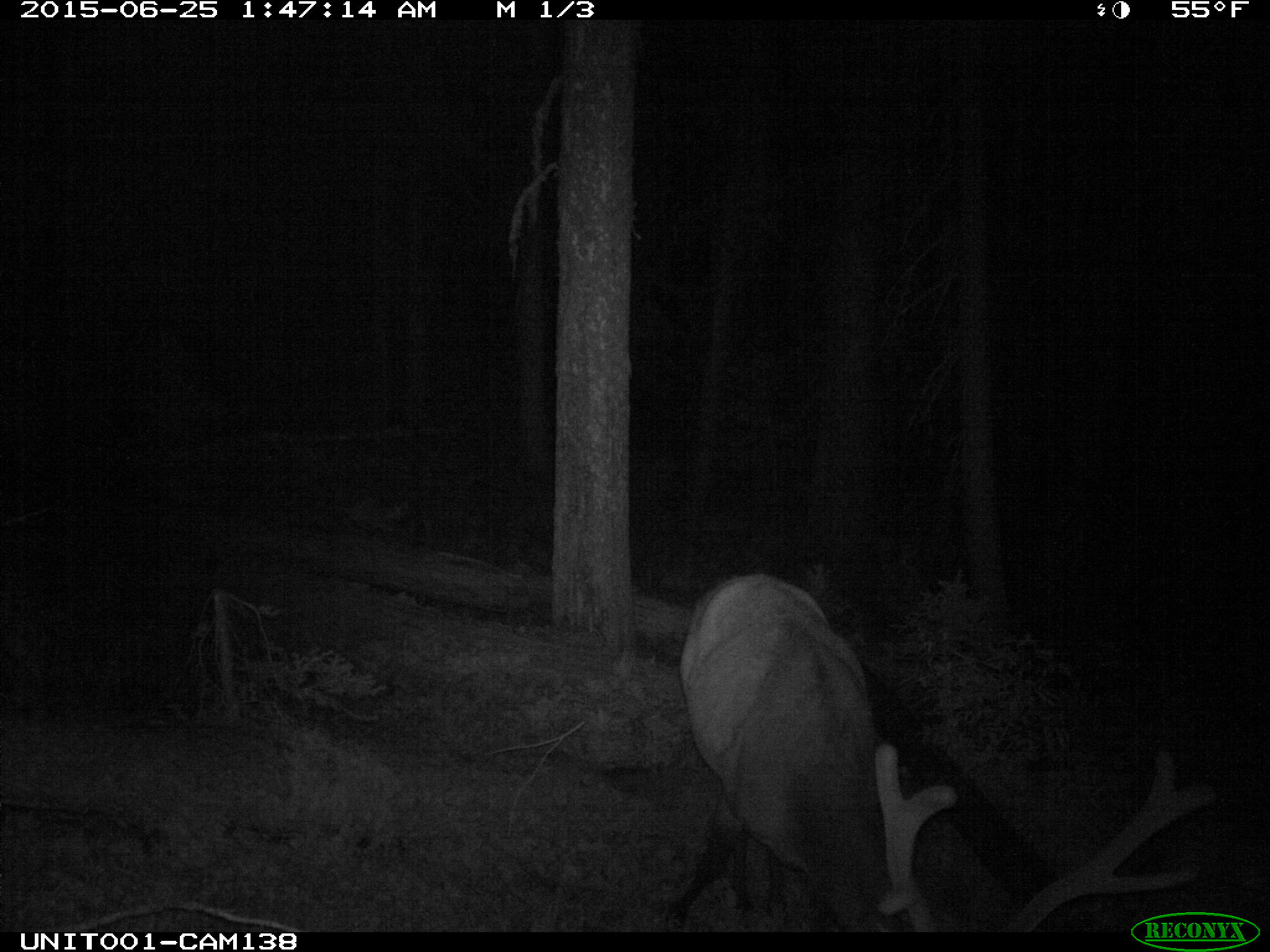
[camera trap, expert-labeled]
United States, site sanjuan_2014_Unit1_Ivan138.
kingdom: Animalia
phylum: Chordata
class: Mammalia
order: Artiodactyla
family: Cervidae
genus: Cervus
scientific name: Cervus elaphus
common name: red deer